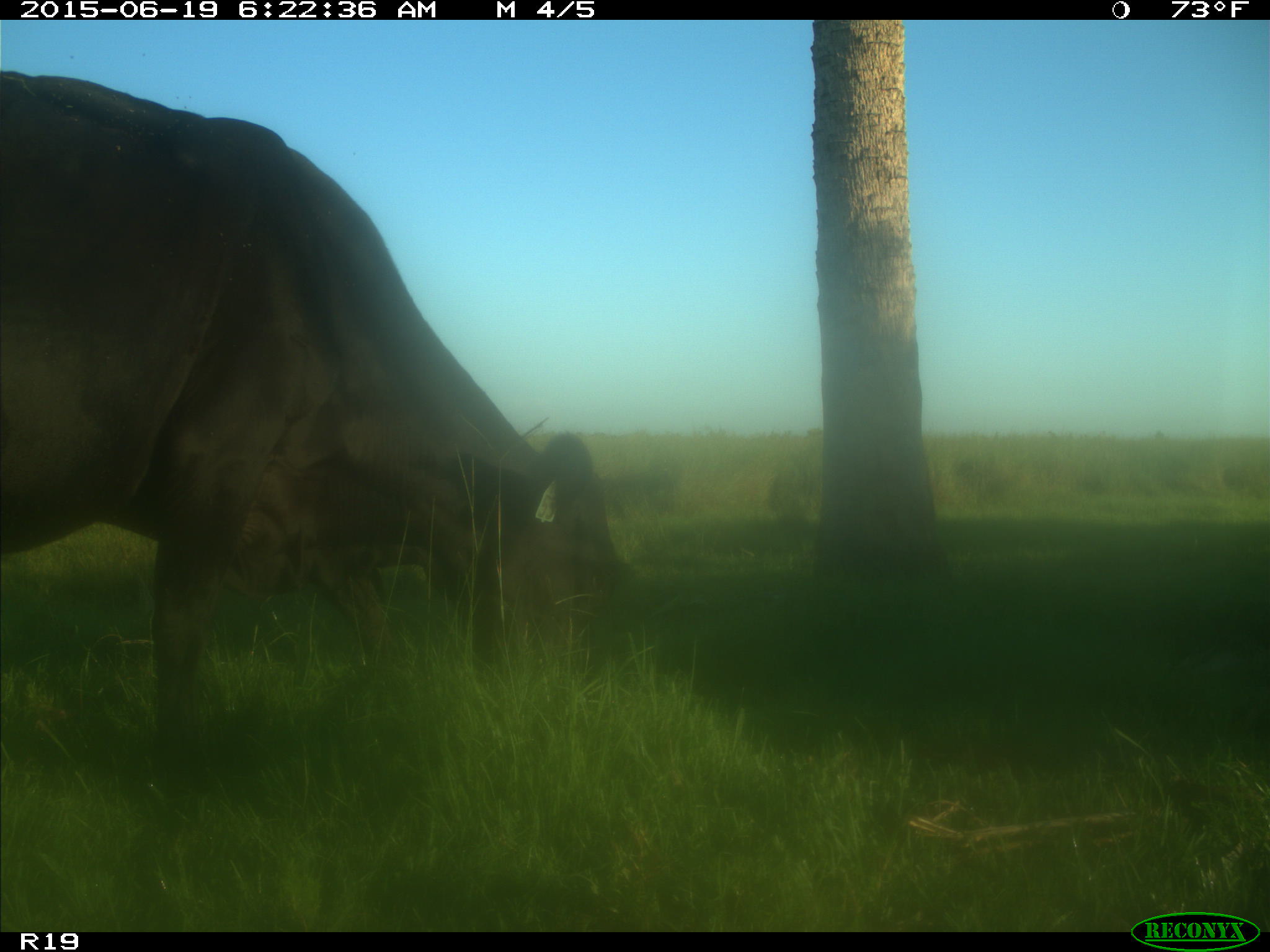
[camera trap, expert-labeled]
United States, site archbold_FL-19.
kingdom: Animalia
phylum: Chordata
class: Mammalia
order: Artiodactyla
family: Bovidae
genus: Bos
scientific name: Bos taurus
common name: domestic cow